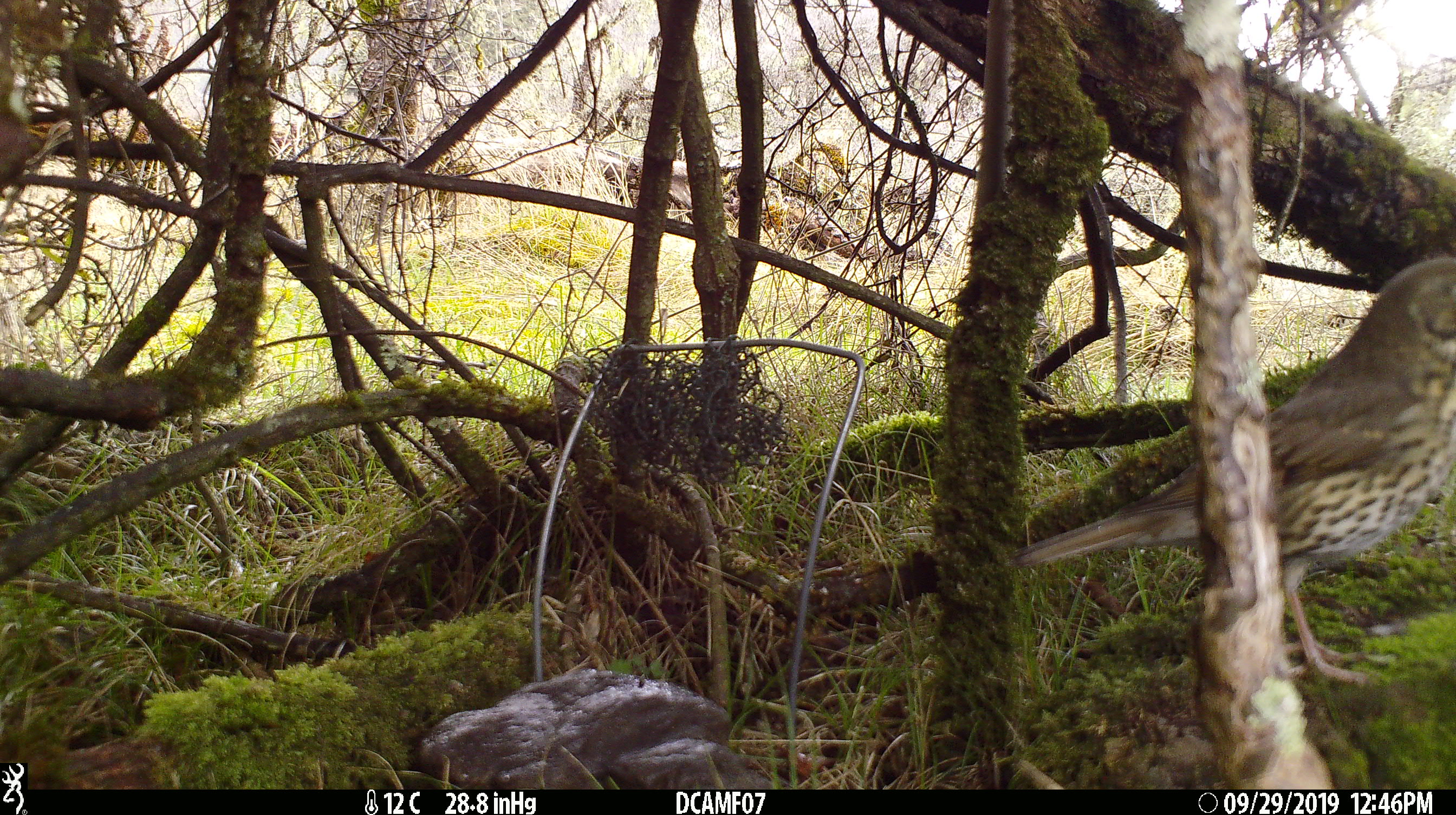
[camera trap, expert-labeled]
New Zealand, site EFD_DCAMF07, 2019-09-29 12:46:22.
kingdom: Animalia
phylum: Chordata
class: Aves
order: Passeriformes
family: Turdidae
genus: Turdus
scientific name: Turdus philomelos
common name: song thrush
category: thrush